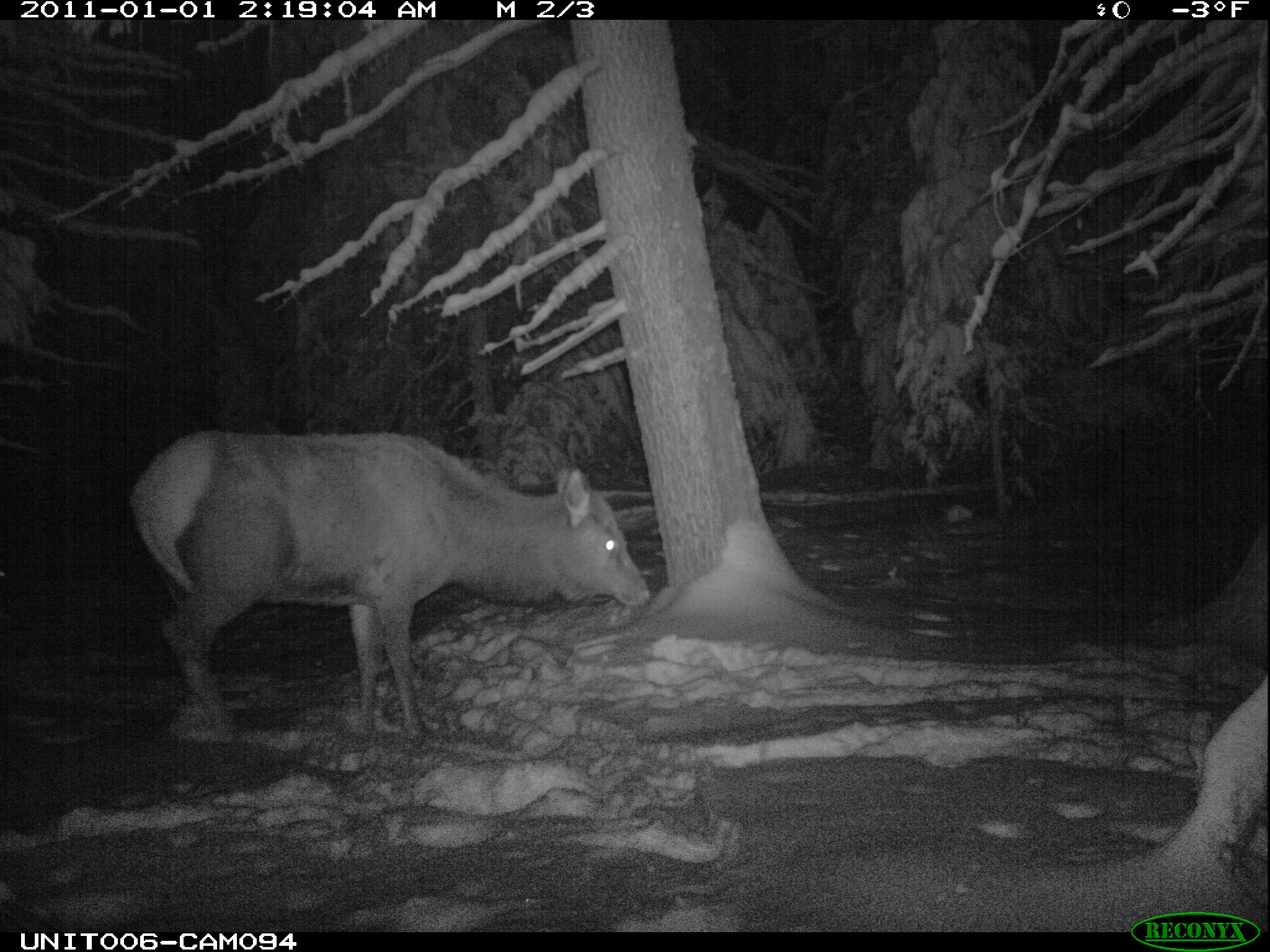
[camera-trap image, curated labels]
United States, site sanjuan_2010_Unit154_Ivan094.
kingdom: Animalia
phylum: Chordata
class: Mammalia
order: Artiodactyla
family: Cervidae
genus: Cervus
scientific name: Cervus elaphus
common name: red deer